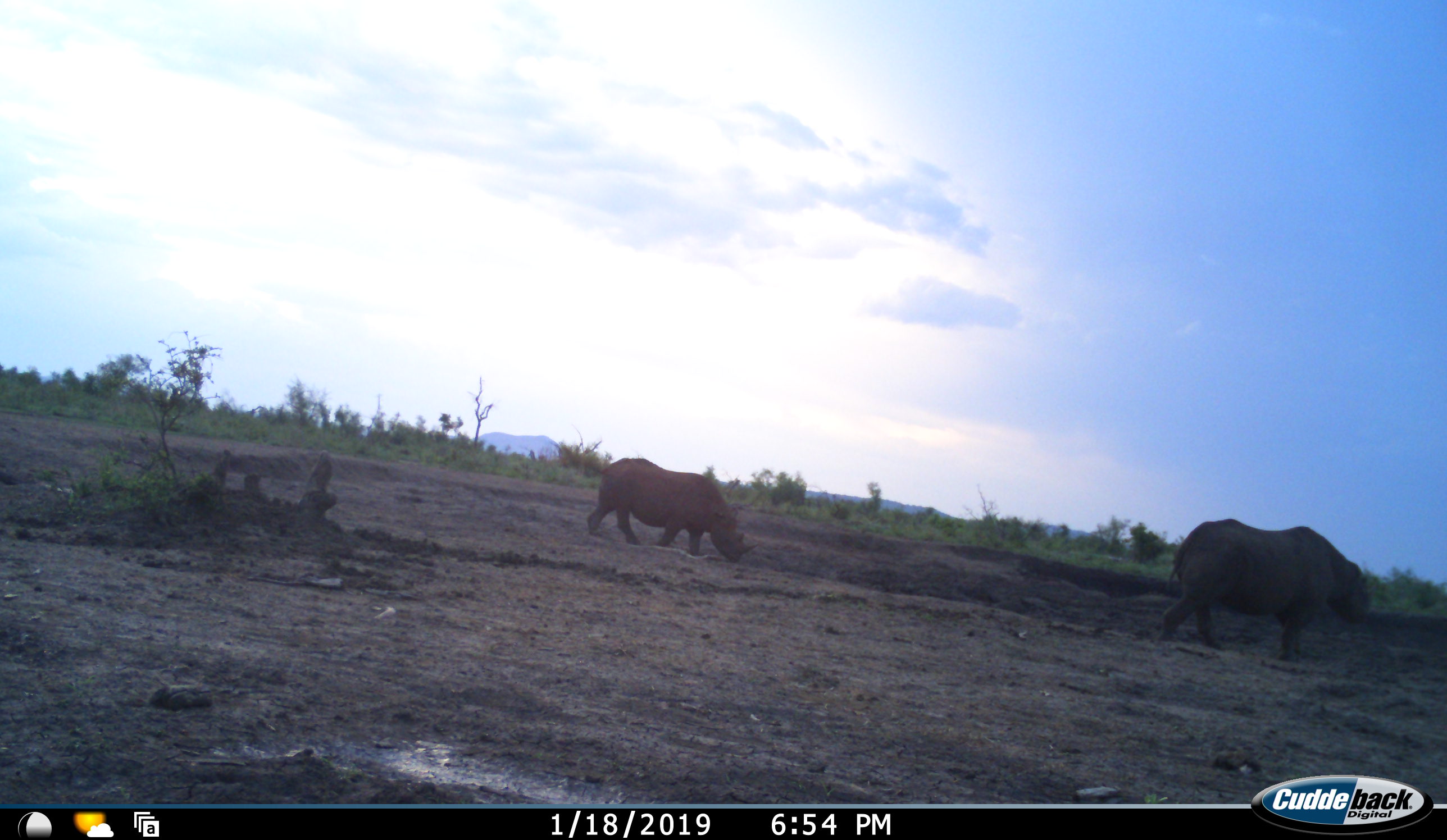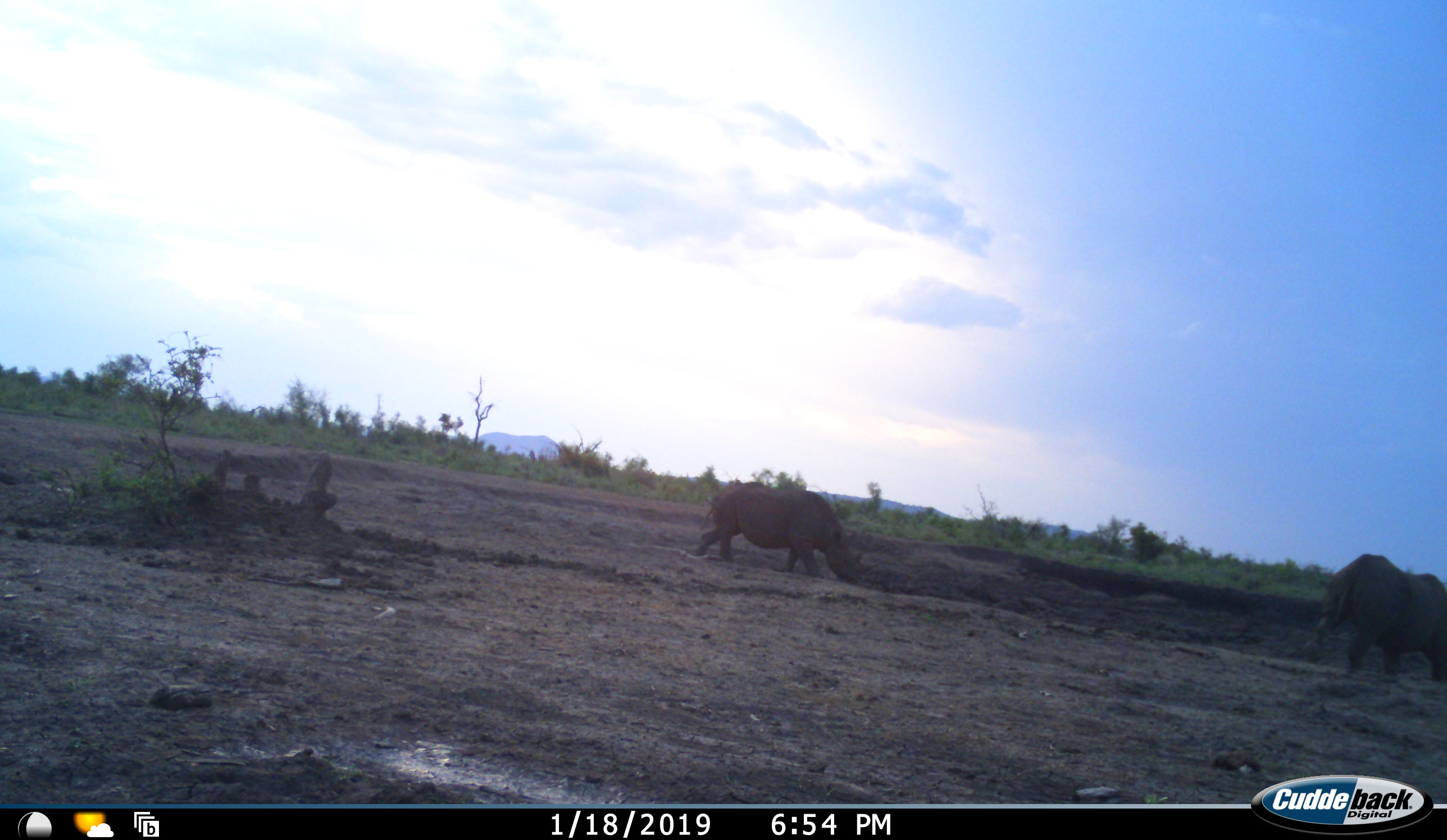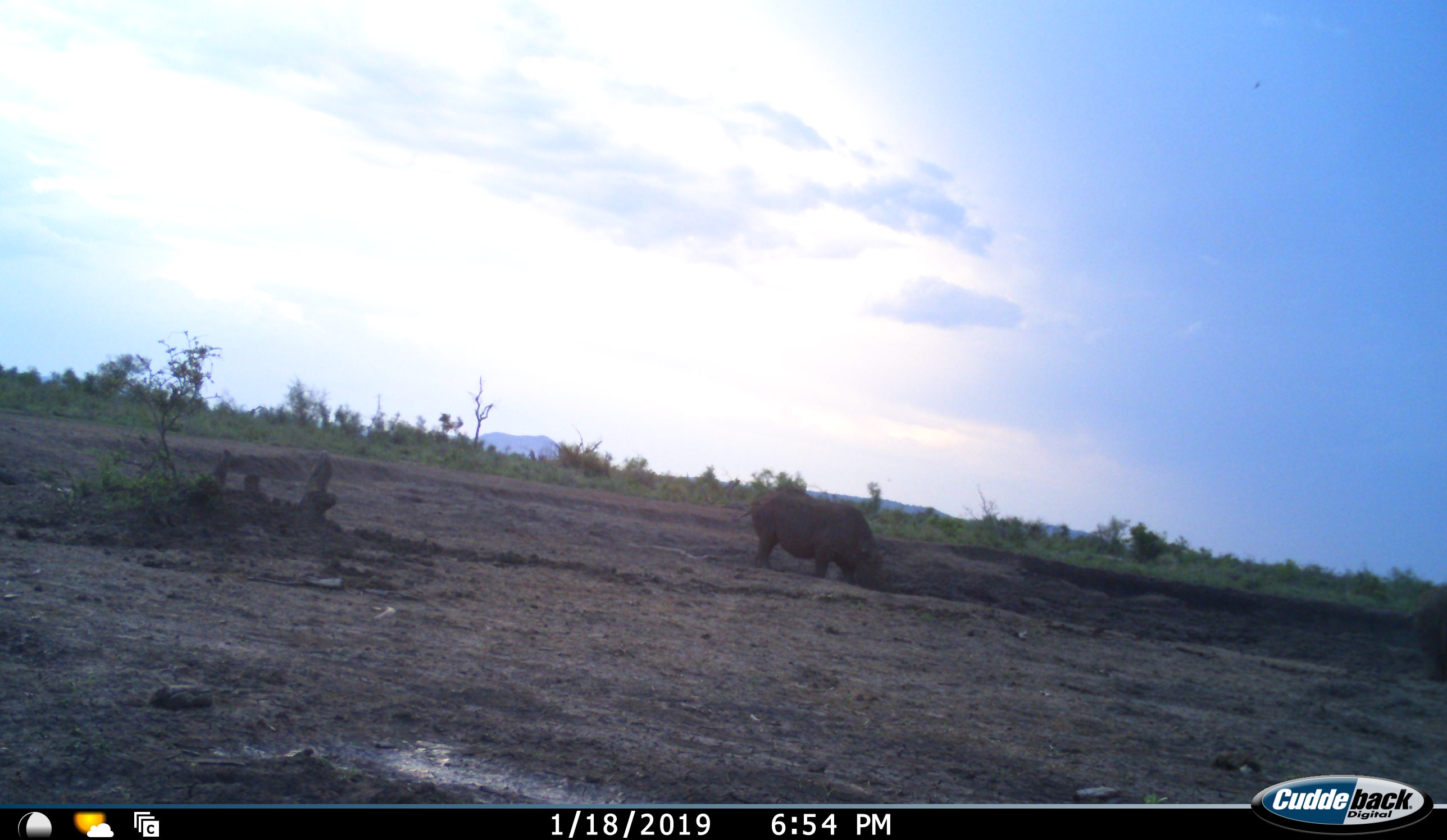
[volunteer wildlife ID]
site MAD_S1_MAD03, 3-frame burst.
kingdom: Animalia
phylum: Chordata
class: Mammalia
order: Perissodactyla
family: Rhinocerotidae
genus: Diceros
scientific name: Diceros bicornis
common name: black rhinoceros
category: rhinocerosblack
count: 2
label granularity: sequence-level